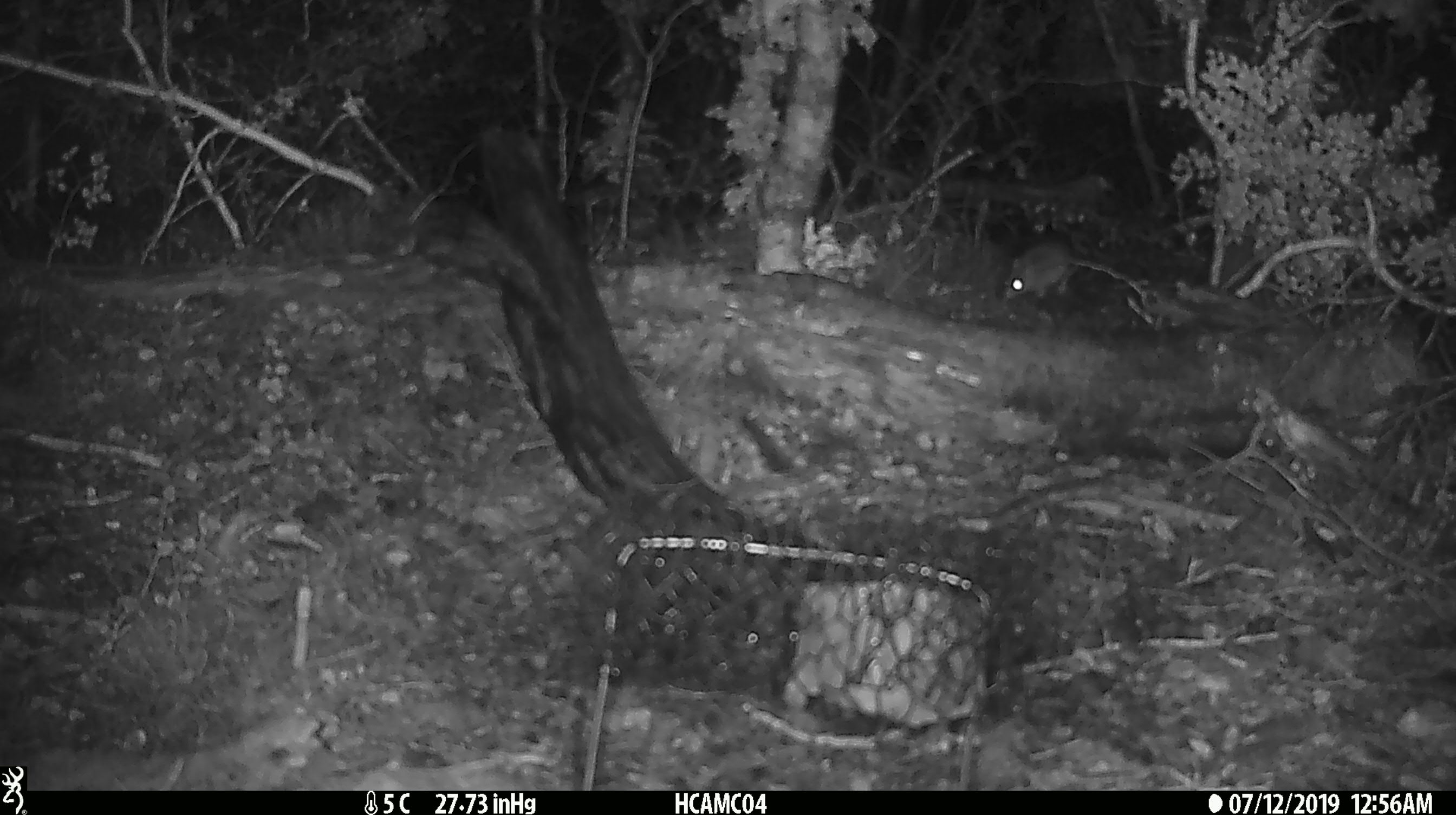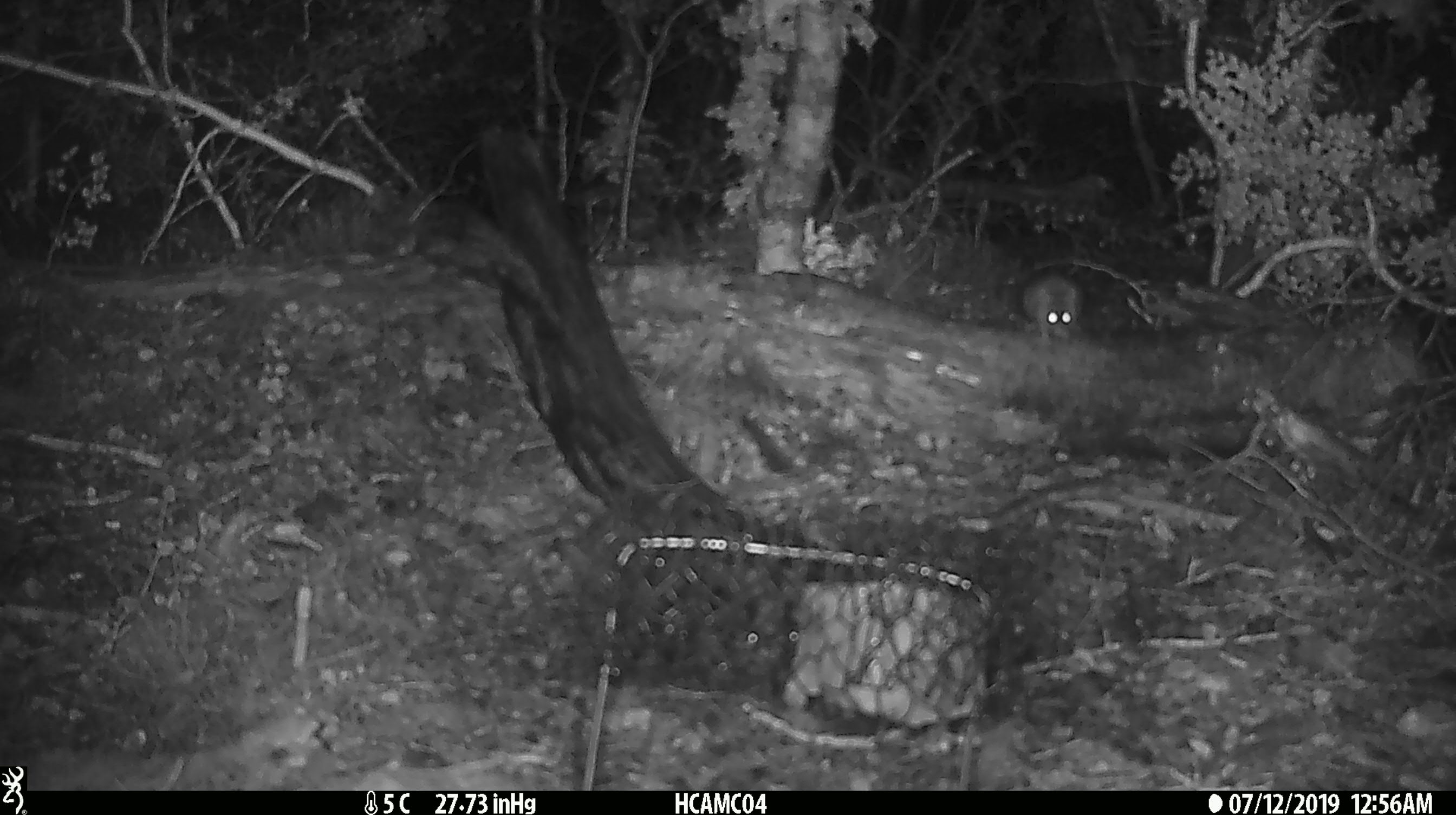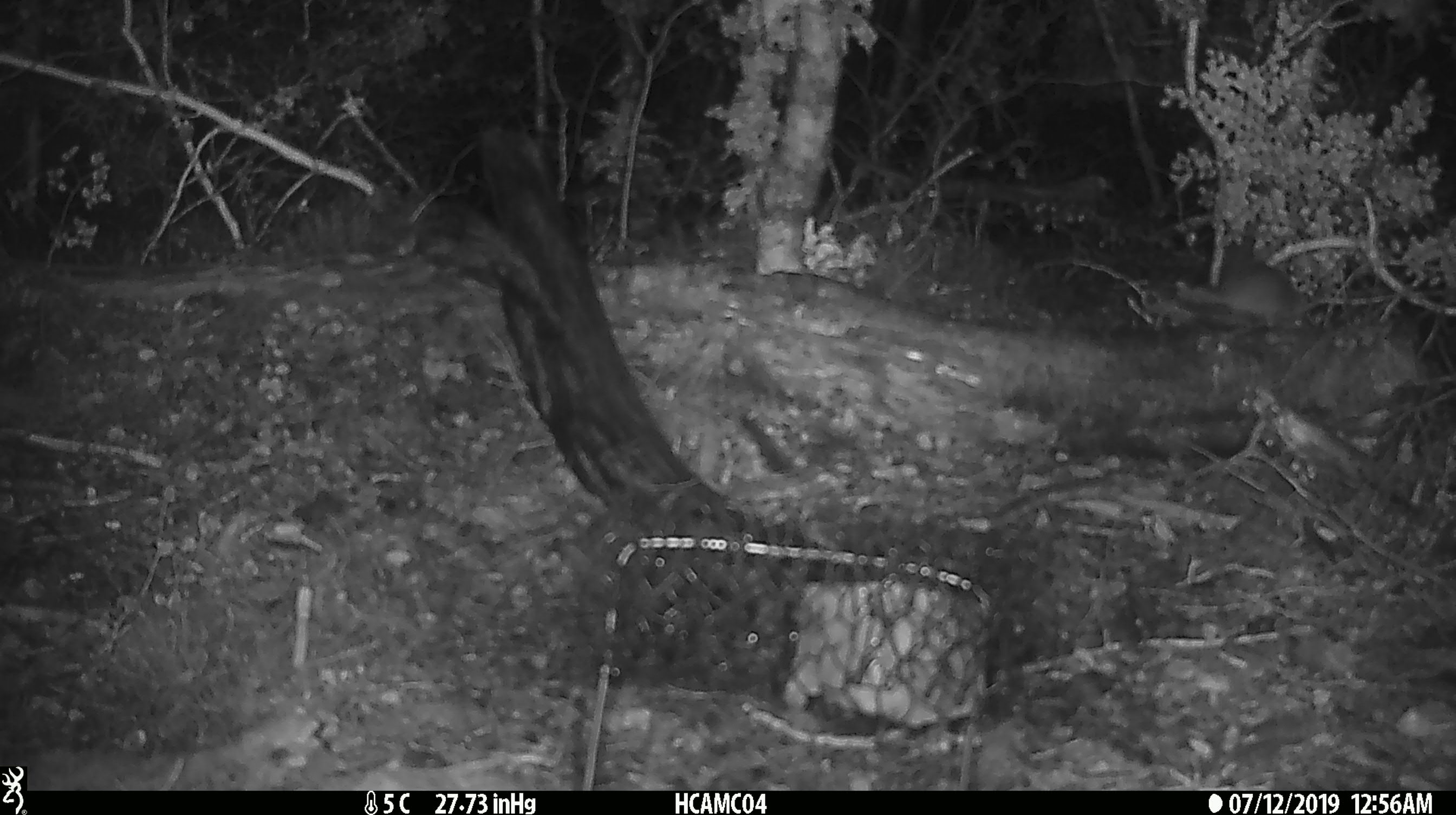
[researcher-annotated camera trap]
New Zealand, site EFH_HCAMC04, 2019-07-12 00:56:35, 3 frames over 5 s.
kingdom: Animalia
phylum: Chordata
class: Mammalia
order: Rodentia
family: Muridae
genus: Mus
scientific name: Mus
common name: mouse